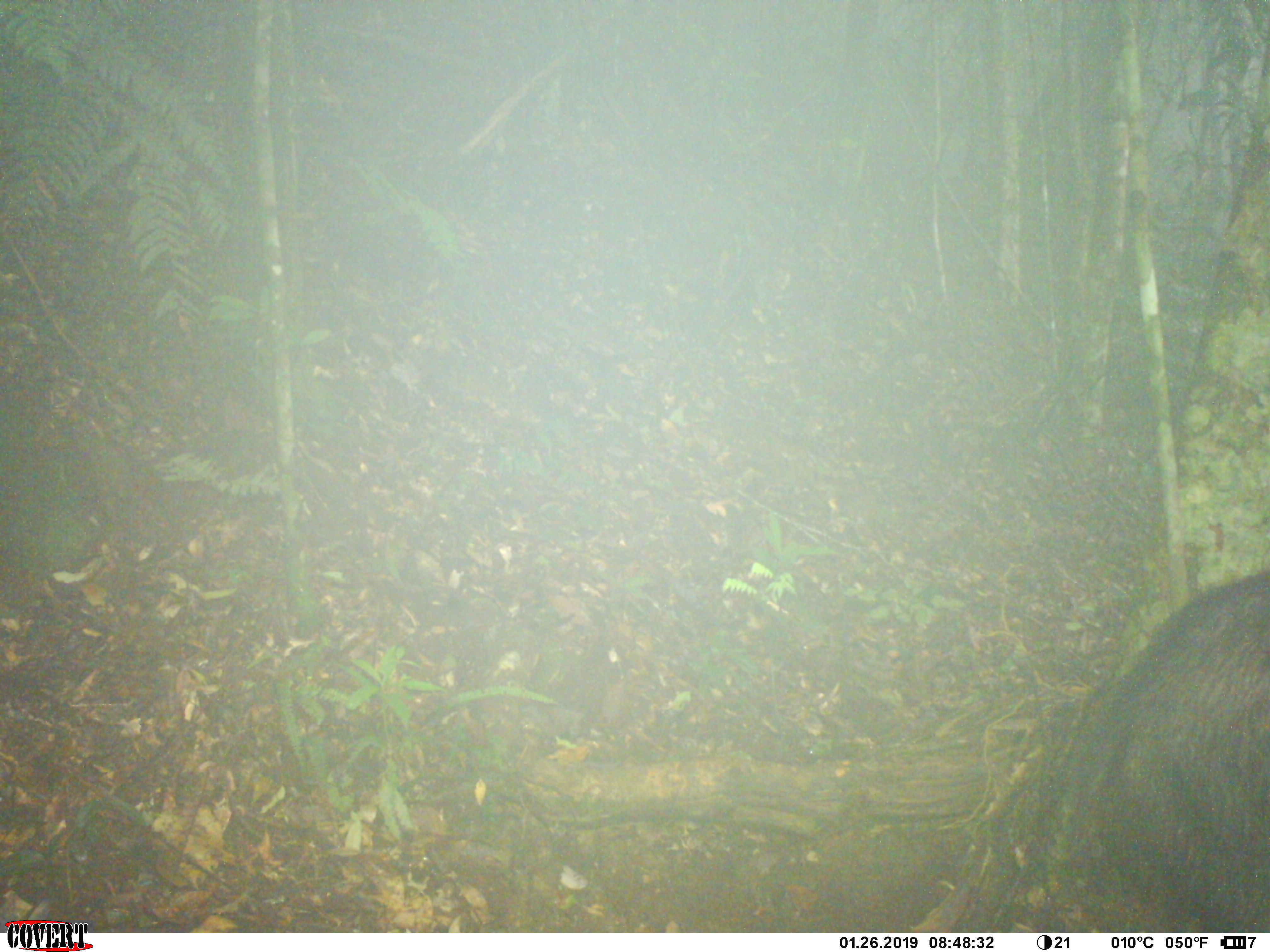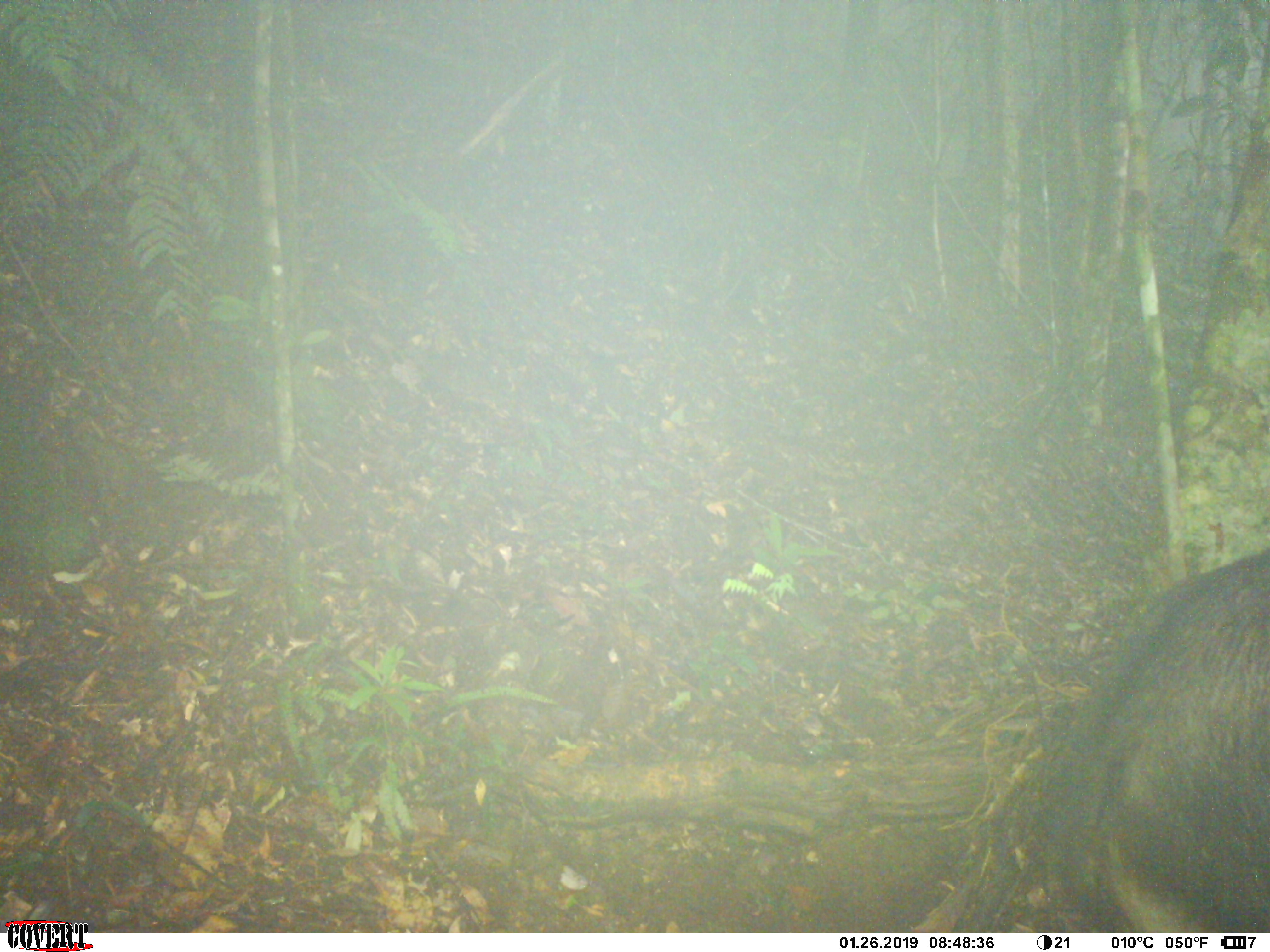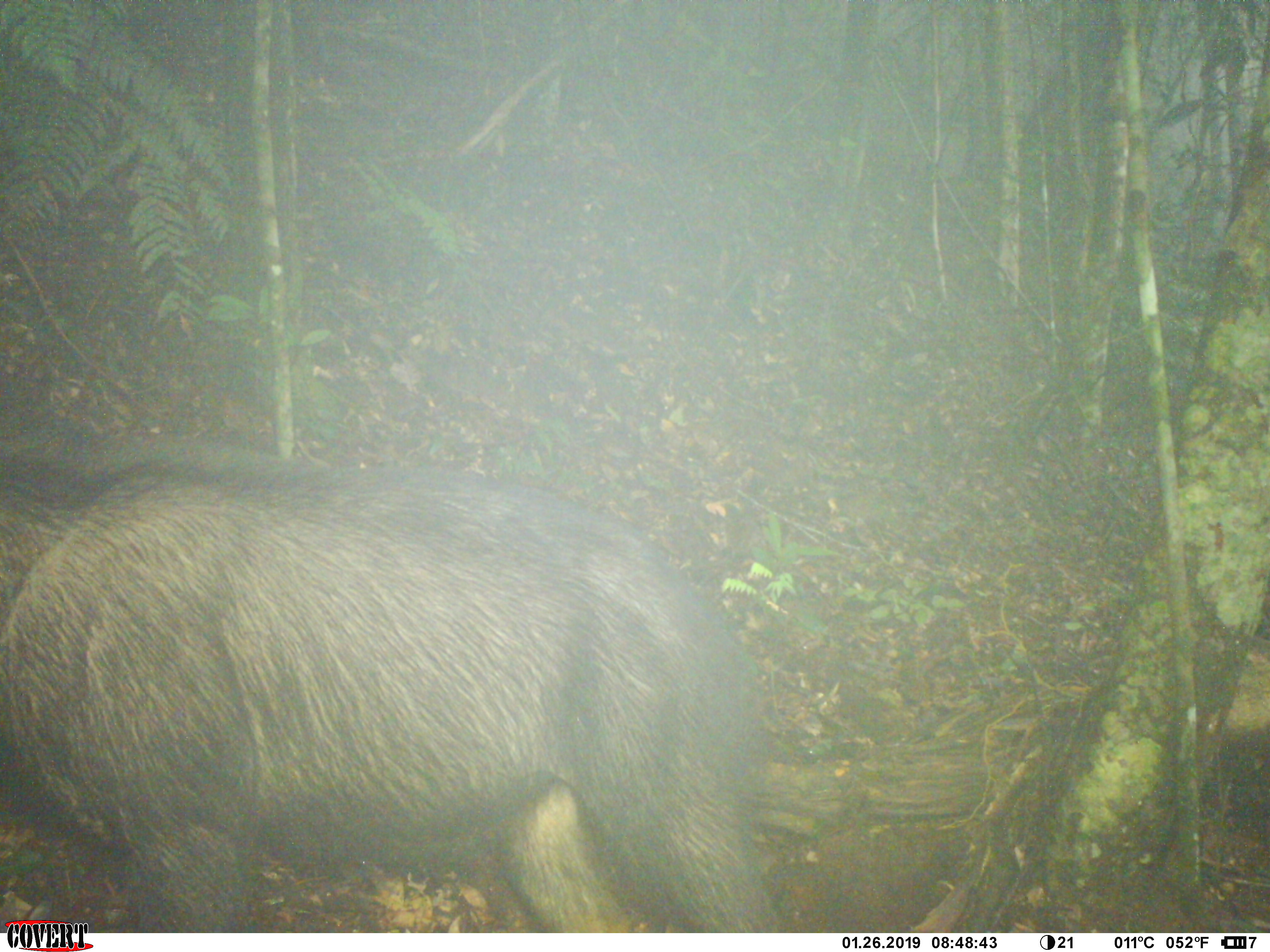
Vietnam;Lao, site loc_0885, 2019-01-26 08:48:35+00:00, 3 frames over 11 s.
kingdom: Animalia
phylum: Chordata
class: Mammalia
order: Artiodactyla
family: Bovidae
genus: Capricornis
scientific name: Capricornis sumatraensis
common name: chinese serow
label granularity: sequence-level